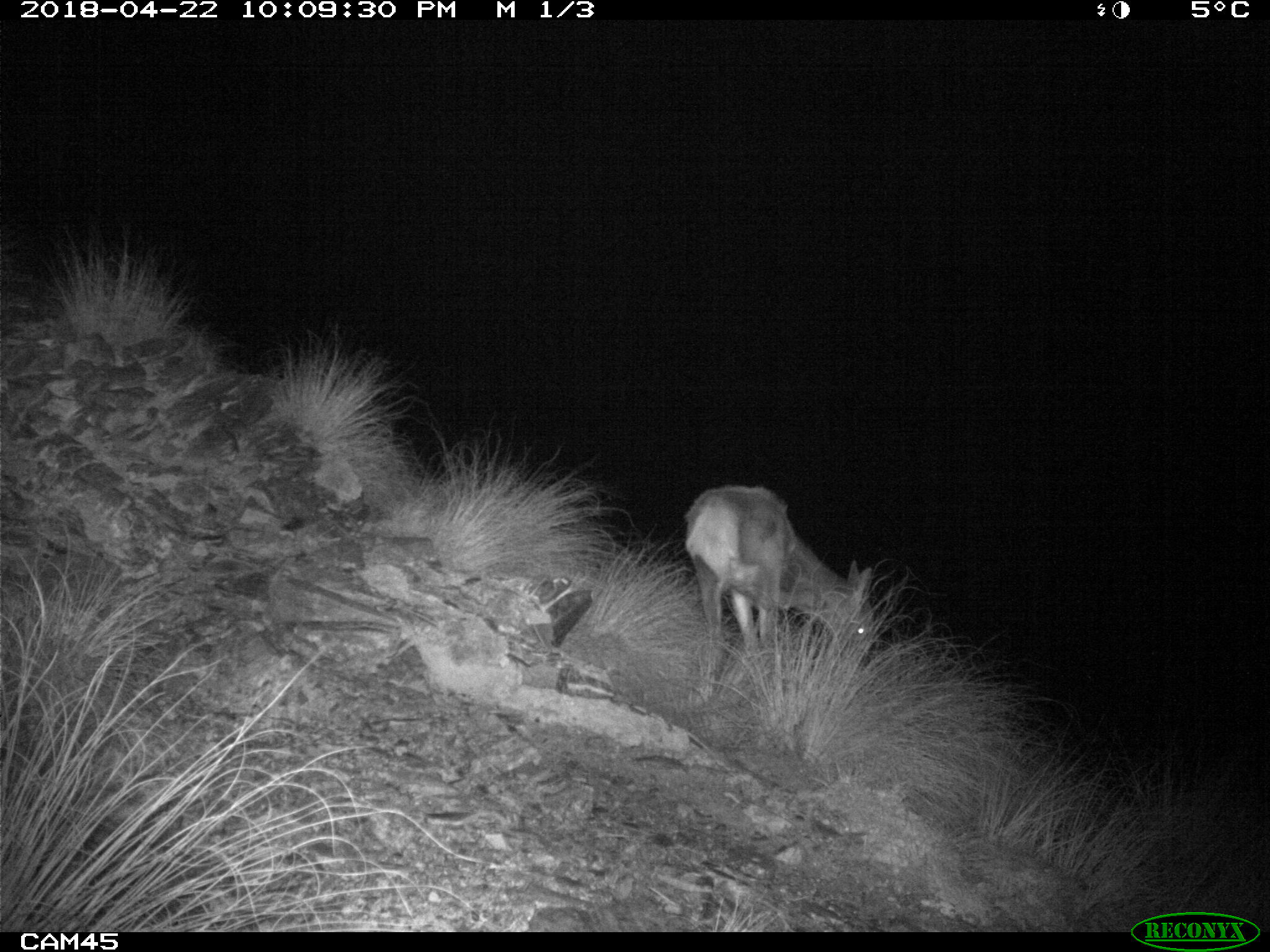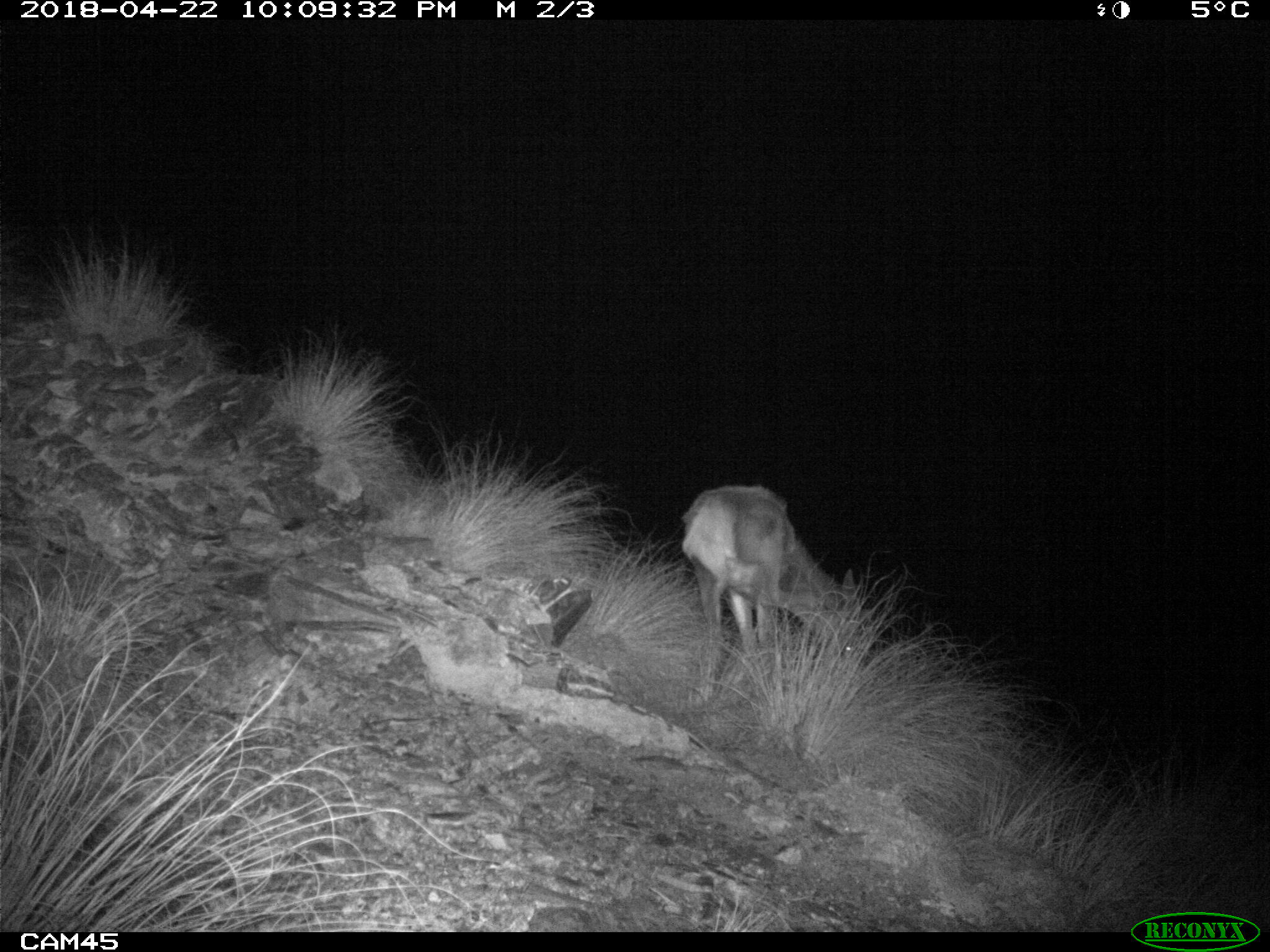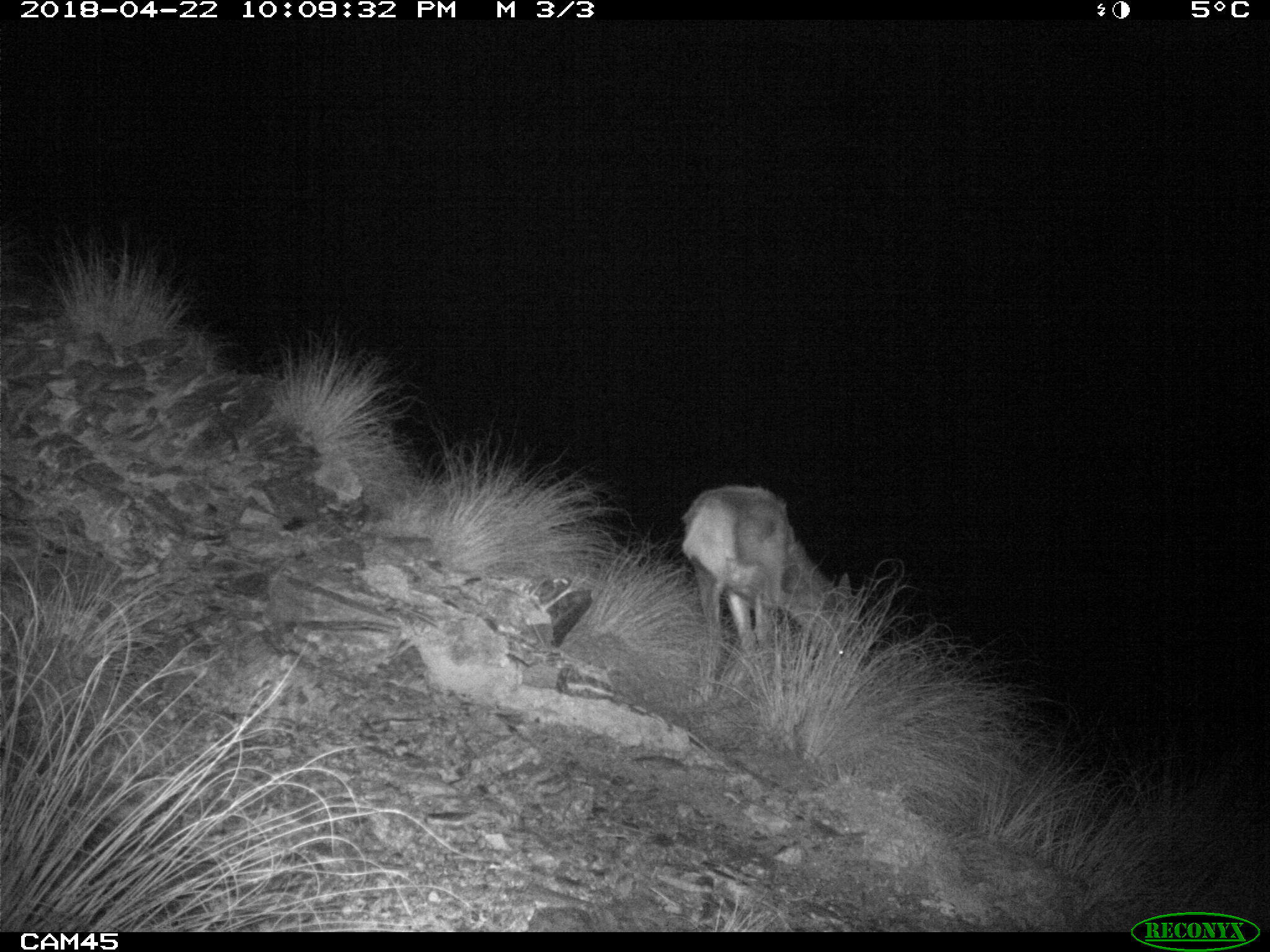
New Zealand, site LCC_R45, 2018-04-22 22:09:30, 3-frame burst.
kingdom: Animalia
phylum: Chordata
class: Mammalia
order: Artiodactyla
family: Cervidae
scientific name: Cervidae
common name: deer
Deer (Cervidae).